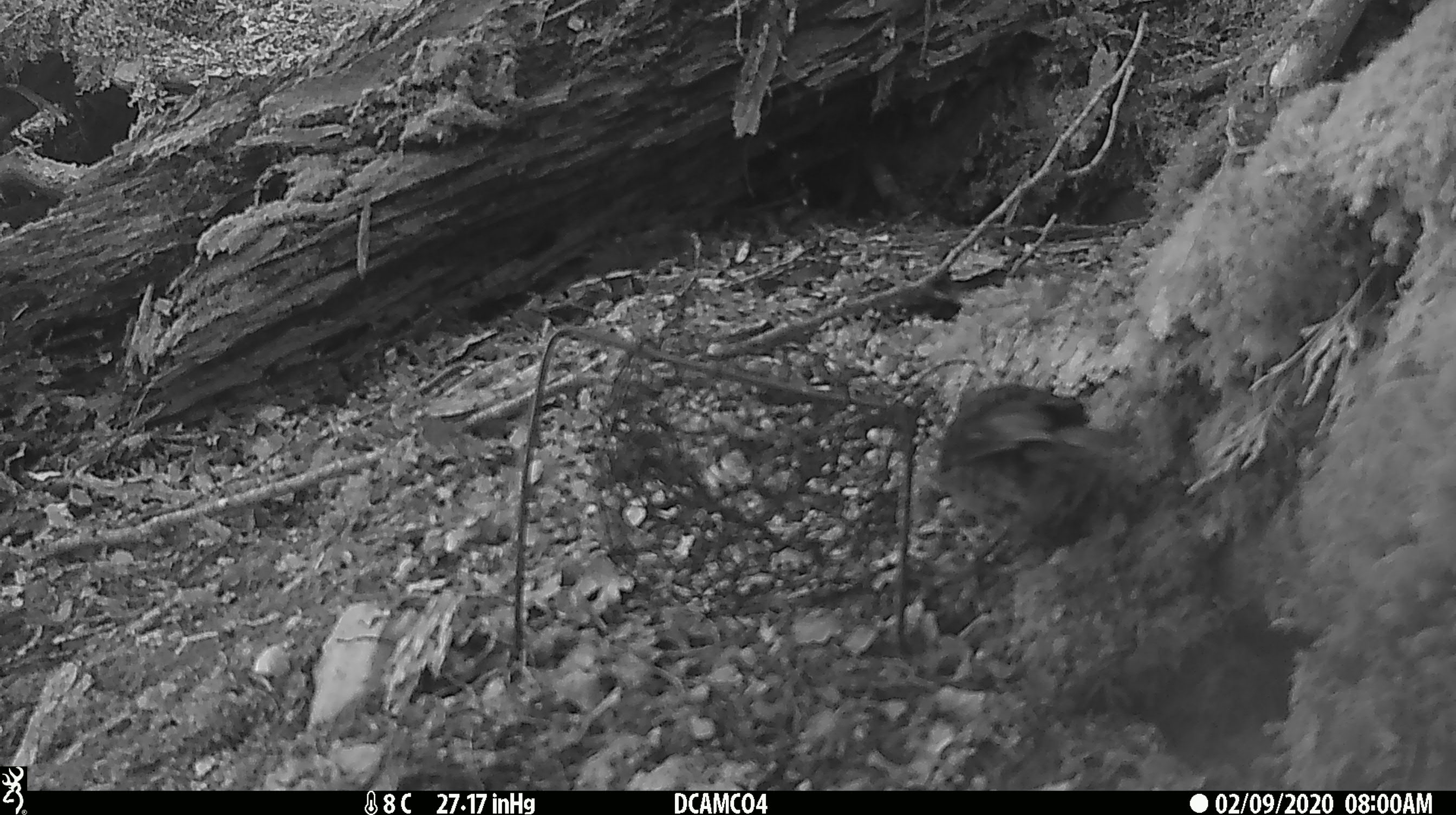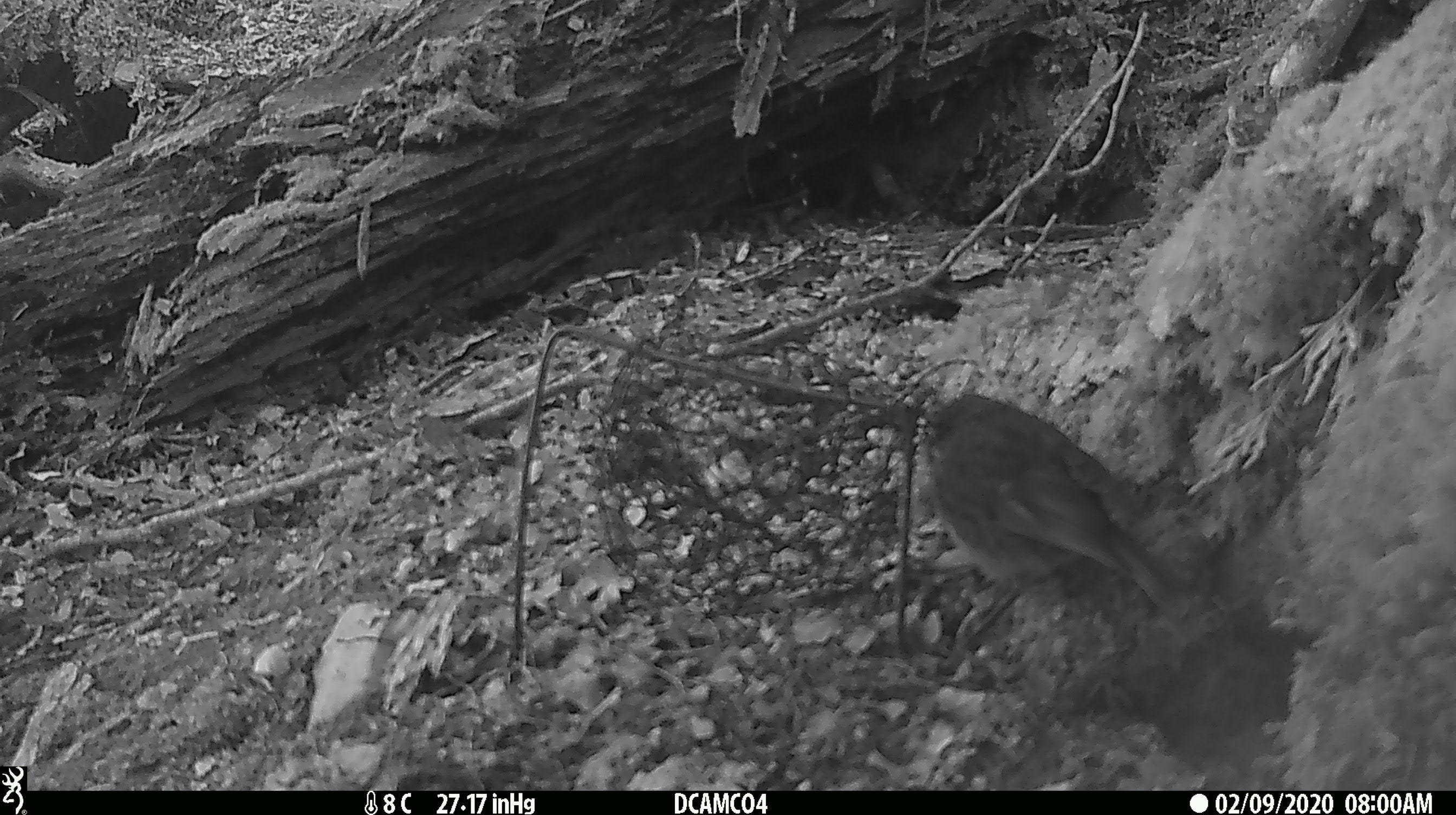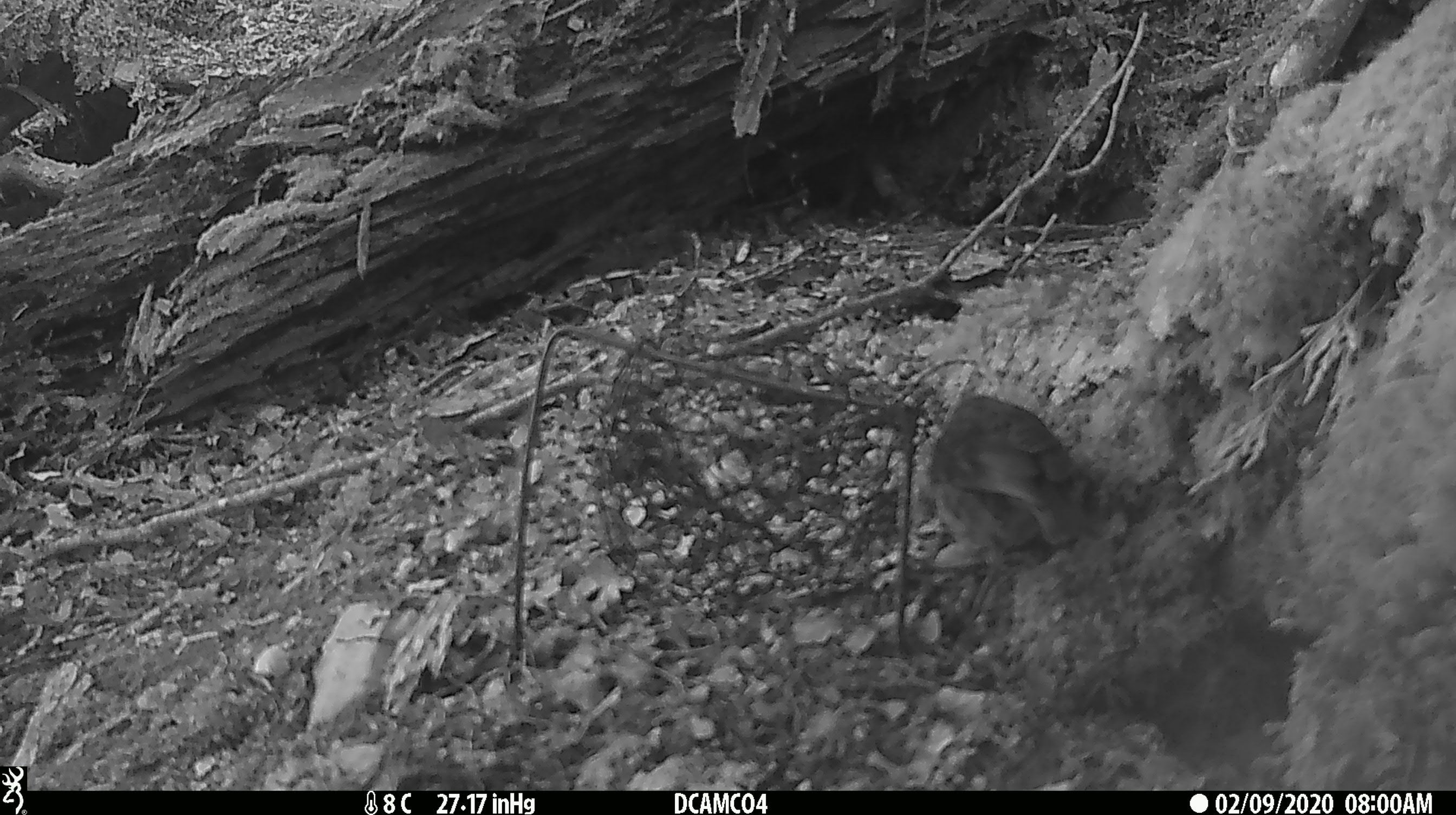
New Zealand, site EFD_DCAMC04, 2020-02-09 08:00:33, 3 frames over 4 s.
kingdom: Animalia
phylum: Chordata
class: Aves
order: Passeriformes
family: Petroicidae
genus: Petroica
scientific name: Petroica macrocephala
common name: tomtit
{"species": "tomtit (Petroica macrocephala)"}